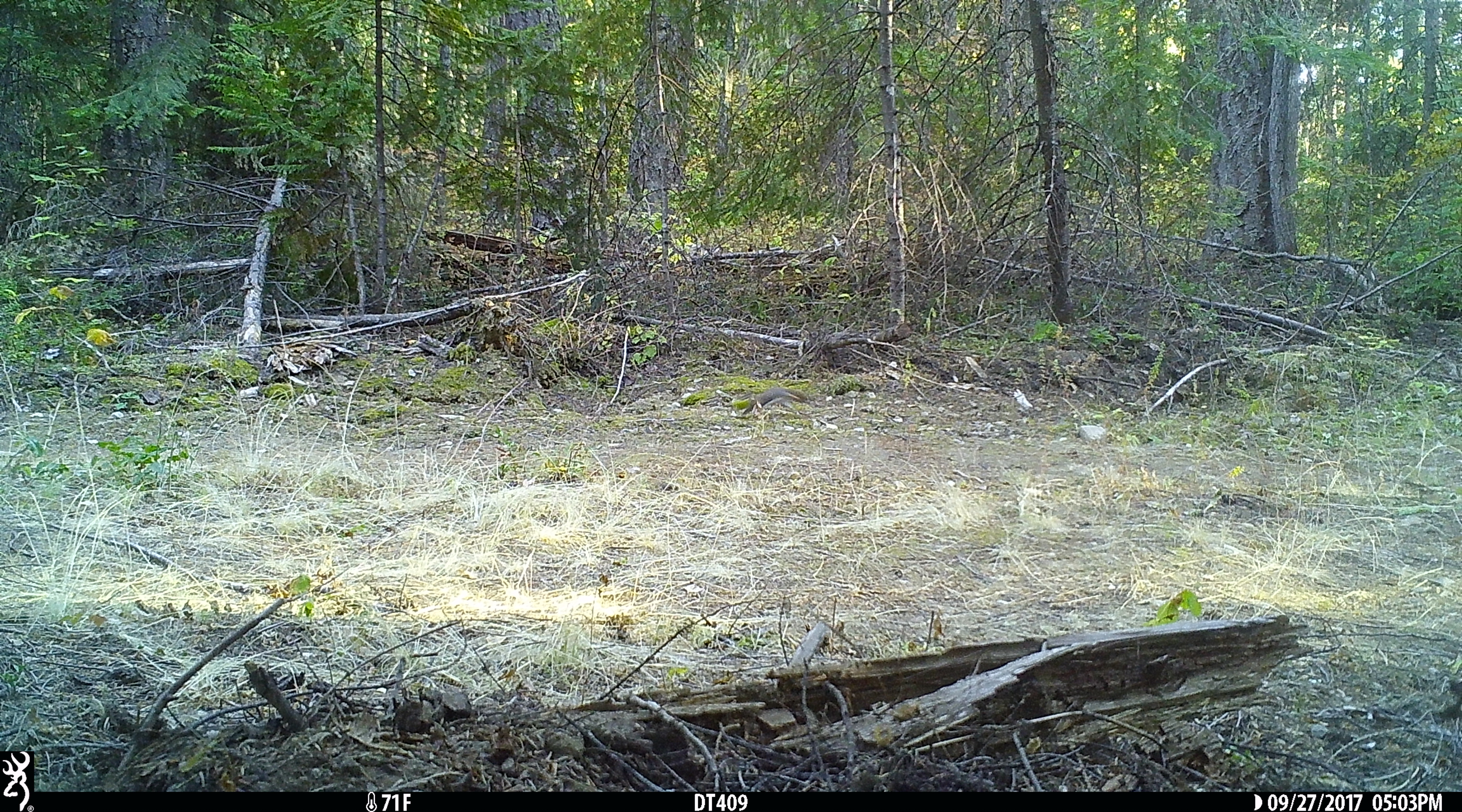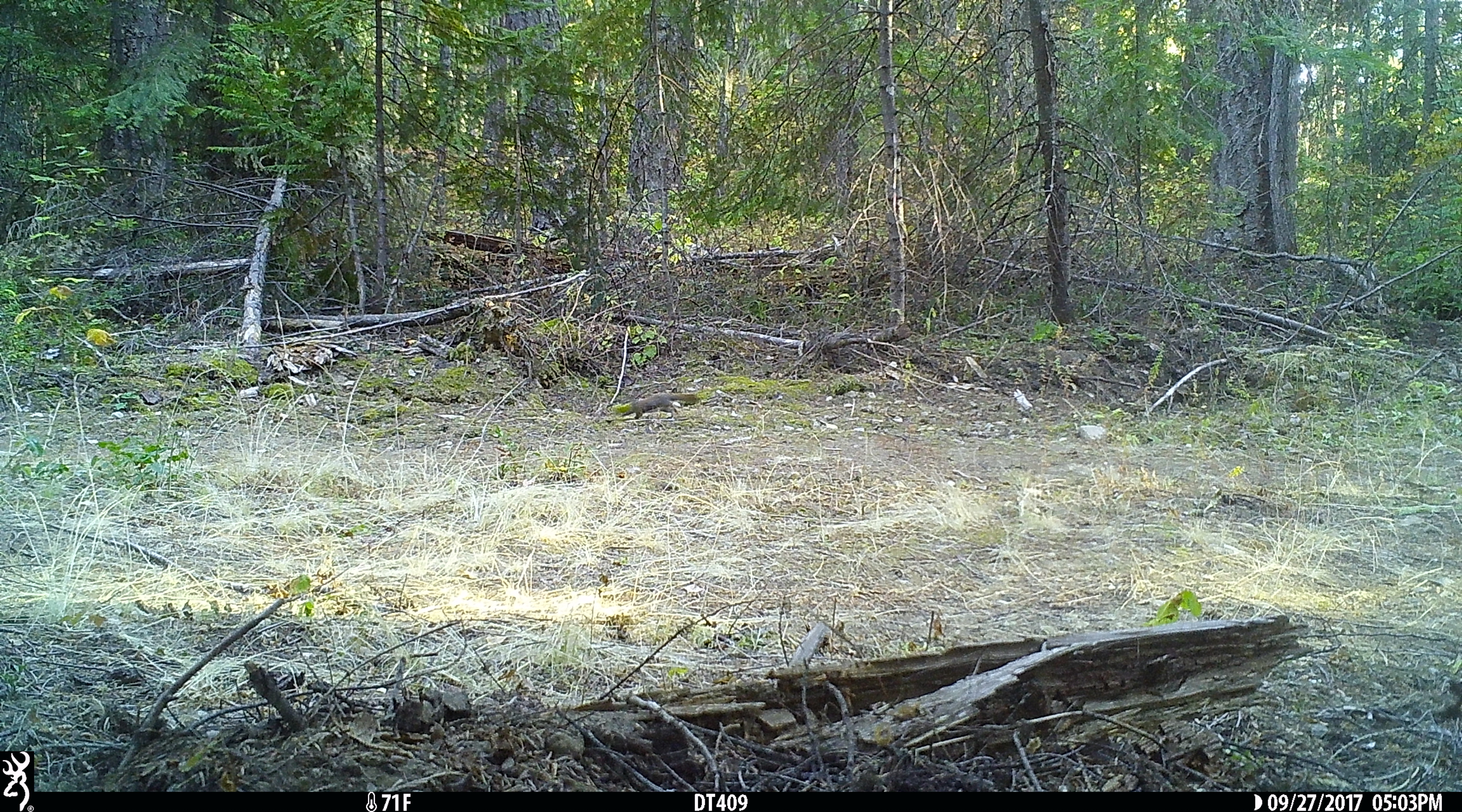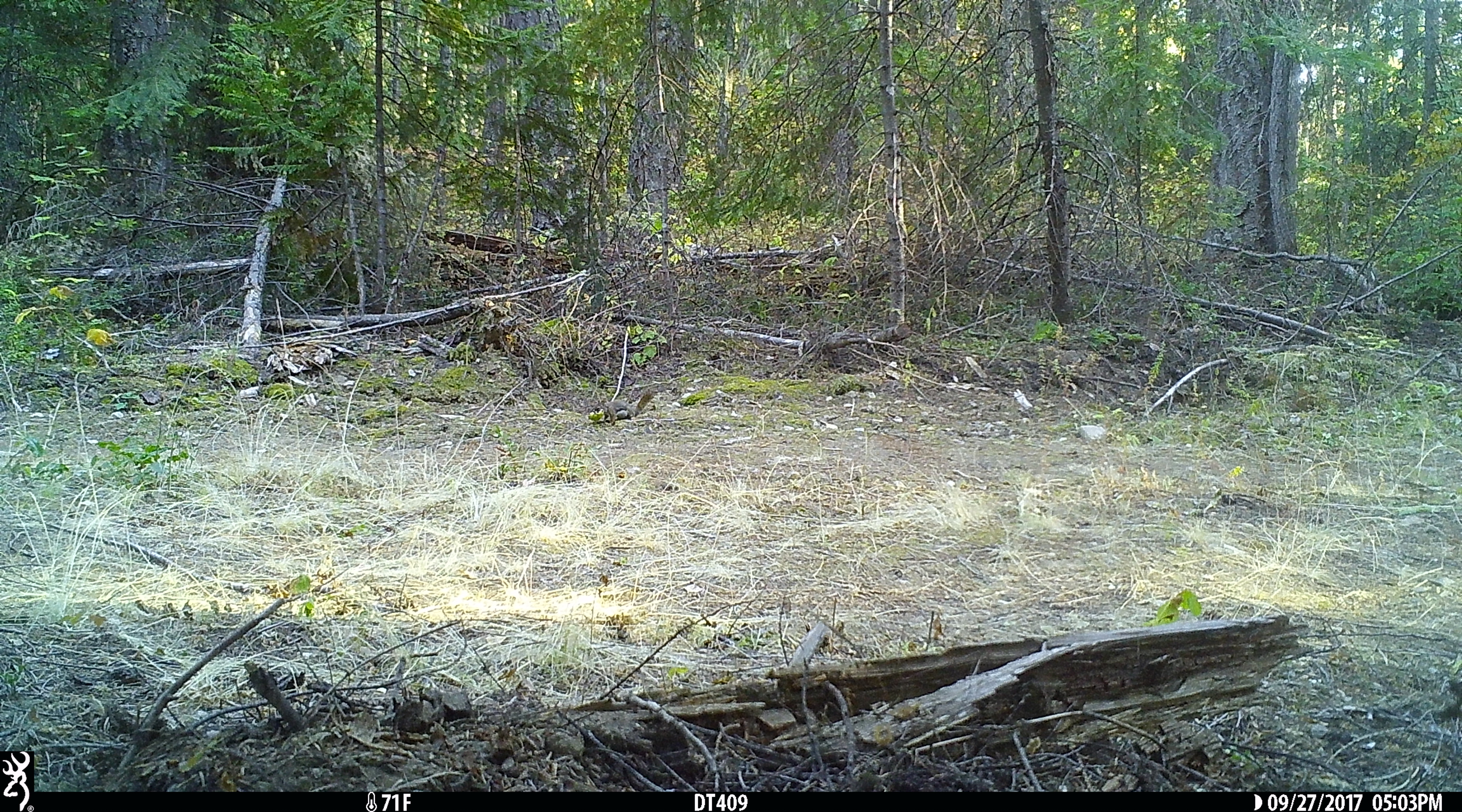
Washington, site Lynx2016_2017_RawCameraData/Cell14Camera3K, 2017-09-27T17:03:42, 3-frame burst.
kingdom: Animalia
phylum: Chordata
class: Mammalia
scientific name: Mammalia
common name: small mammal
Small mammal (Mammalia). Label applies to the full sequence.